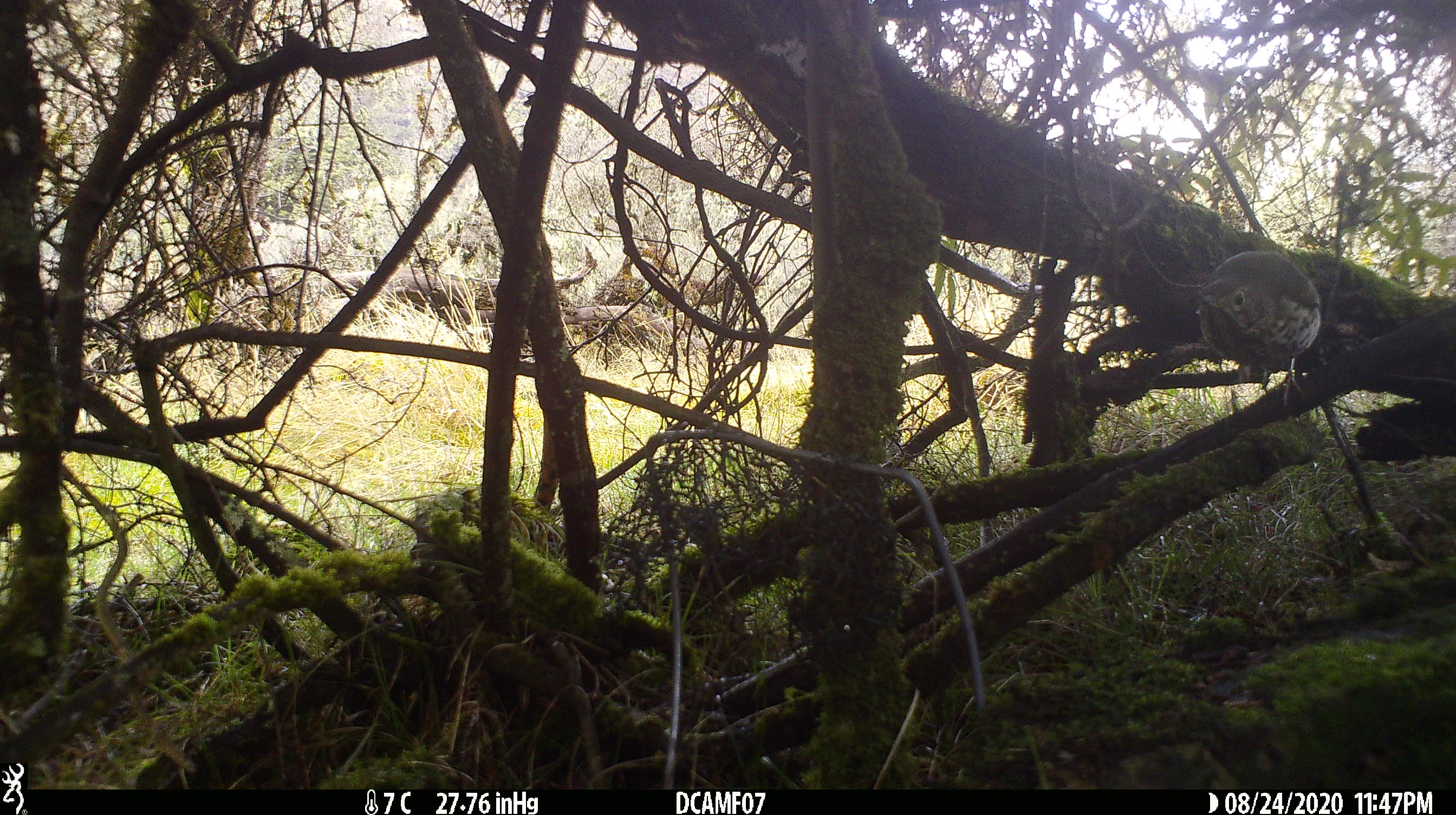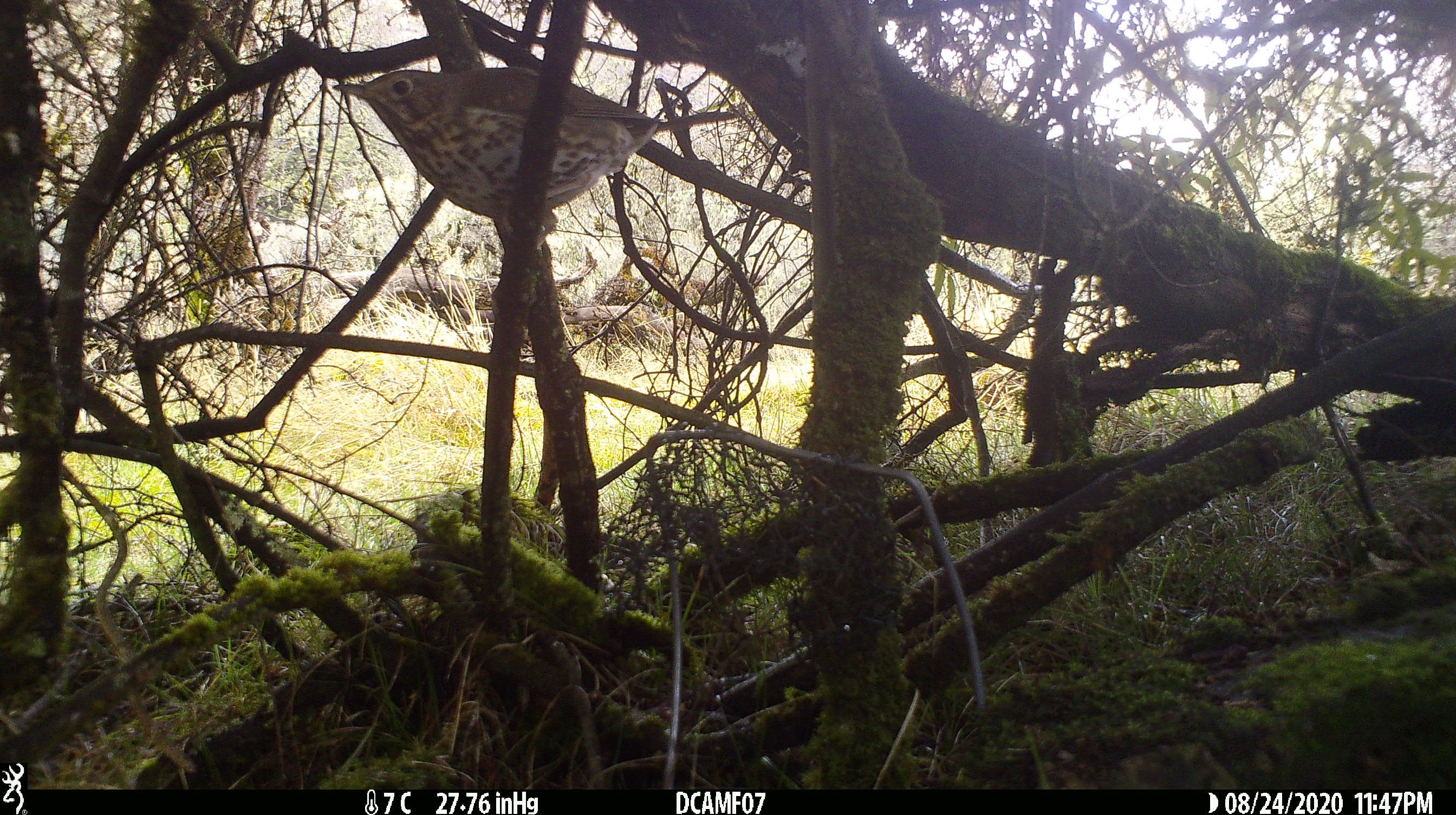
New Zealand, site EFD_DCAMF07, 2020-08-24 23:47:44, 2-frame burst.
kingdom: Animalia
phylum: Chordata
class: Aves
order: Passeriformes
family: Turdidae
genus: Turdus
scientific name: Turdus philomelos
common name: song thrush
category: thrush